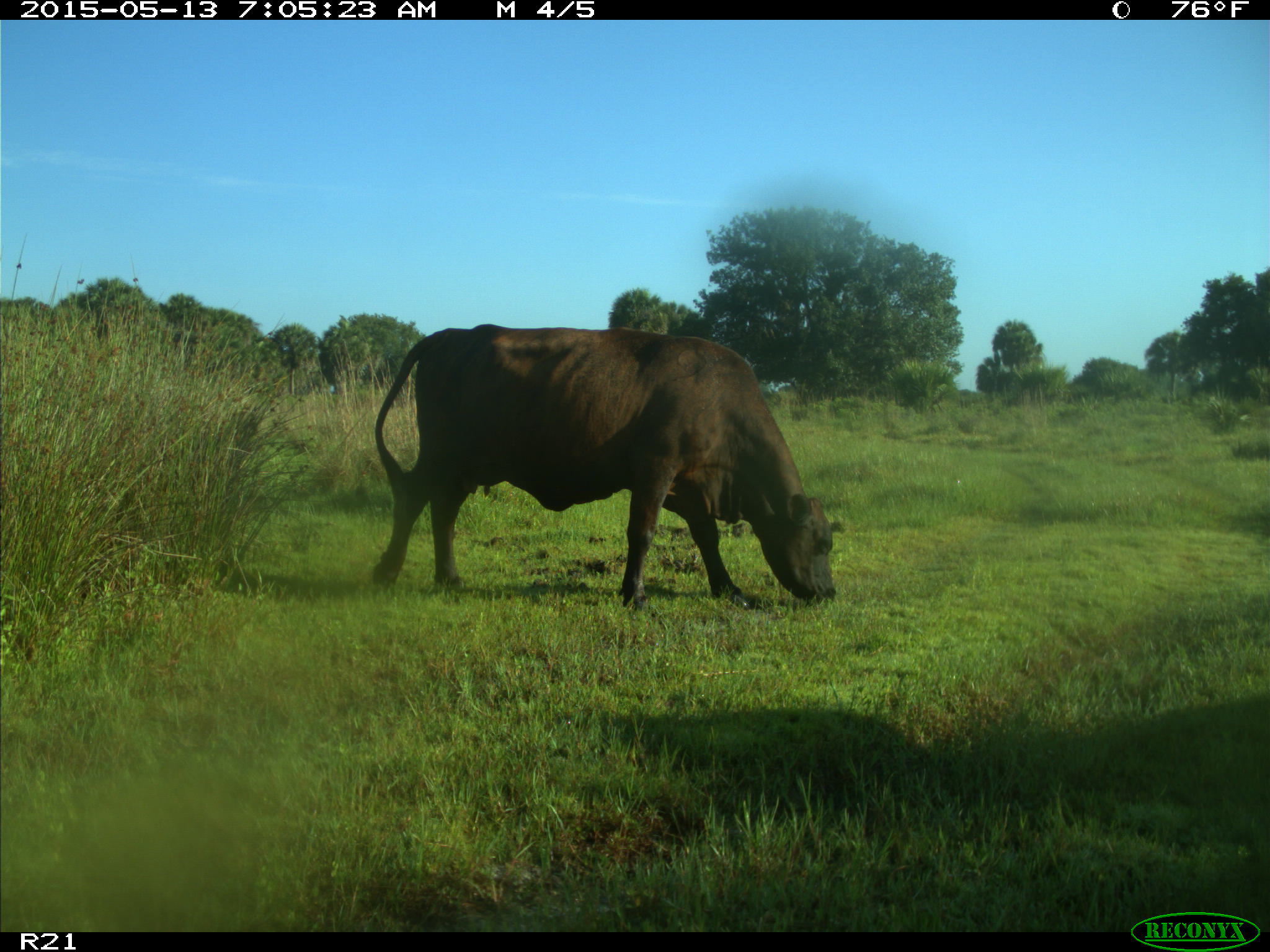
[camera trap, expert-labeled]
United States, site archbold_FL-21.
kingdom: Animalia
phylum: Chordata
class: Mammalia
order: Artiodactyla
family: Bovidae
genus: Bos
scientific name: Bos taurus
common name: domestic cow